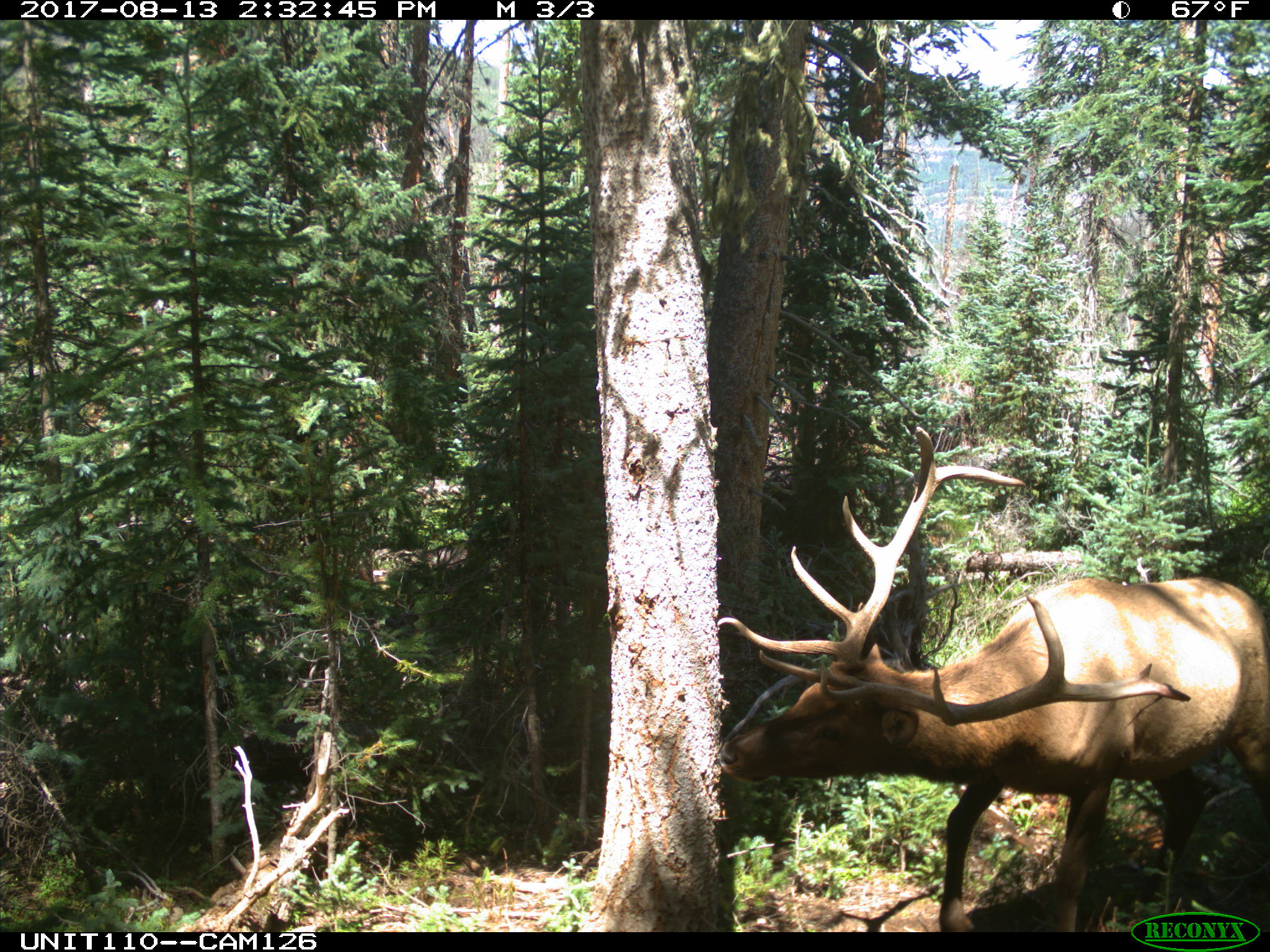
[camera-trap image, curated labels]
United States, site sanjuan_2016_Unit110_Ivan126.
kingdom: Animalia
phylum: Chordata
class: Mammalia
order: Artiodactyla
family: Cervidae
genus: Cervus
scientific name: Cervus elaphus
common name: red deer